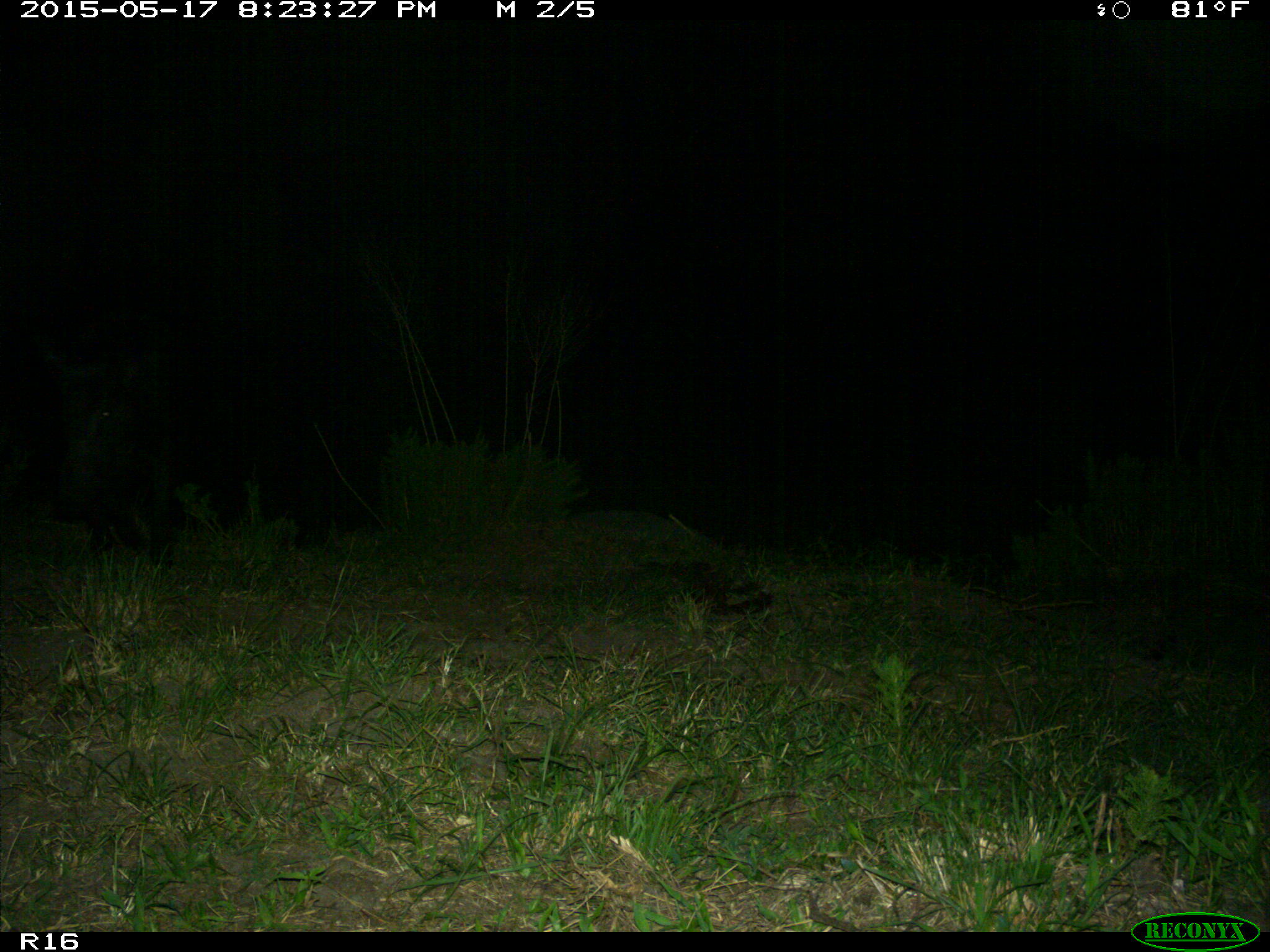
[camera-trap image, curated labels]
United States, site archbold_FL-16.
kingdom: Animalia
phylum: Chordata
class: Mammalia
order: Artiodactyla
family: Suidae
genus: Sus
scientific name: Sus scrofa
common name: wild boar